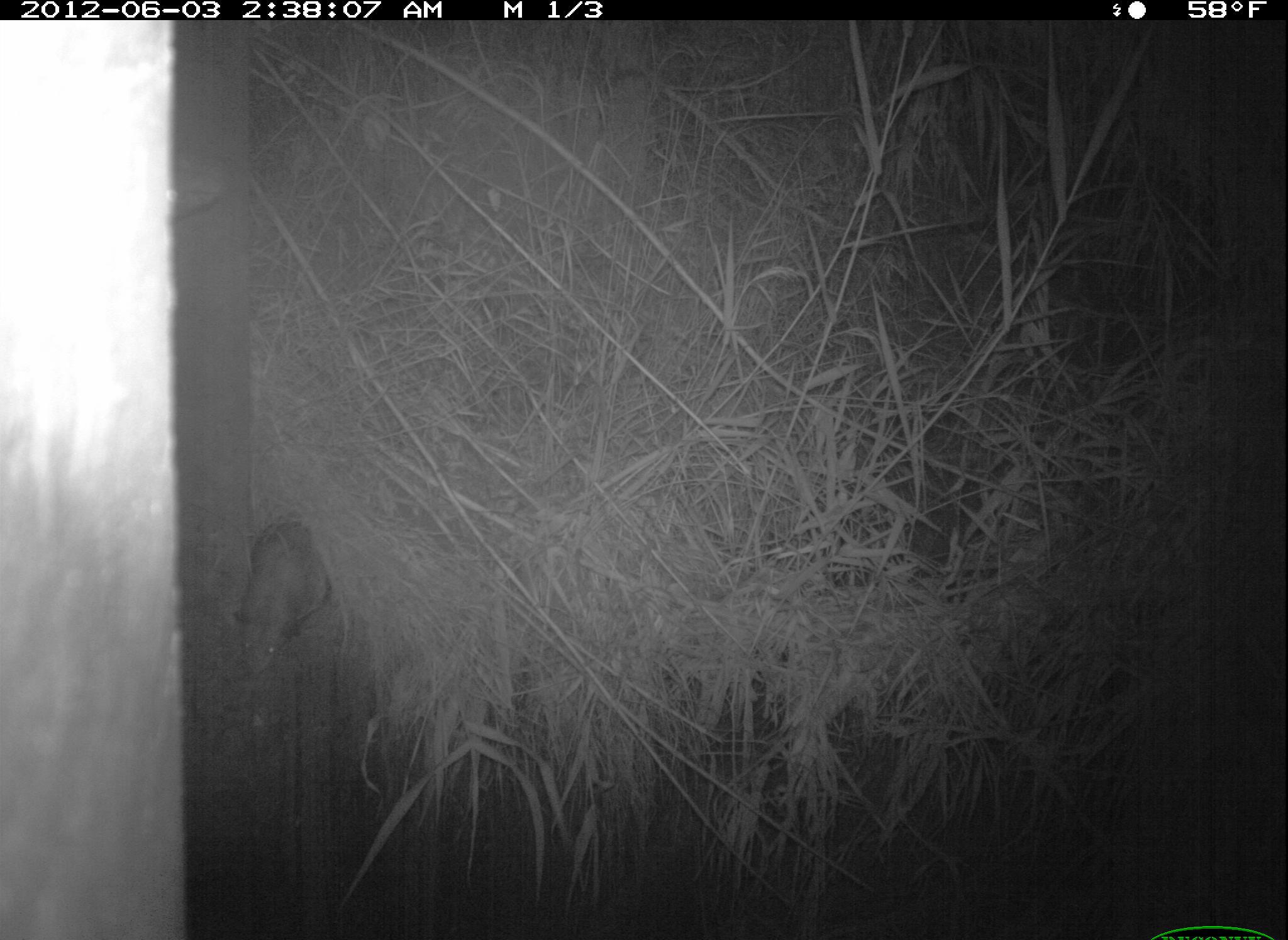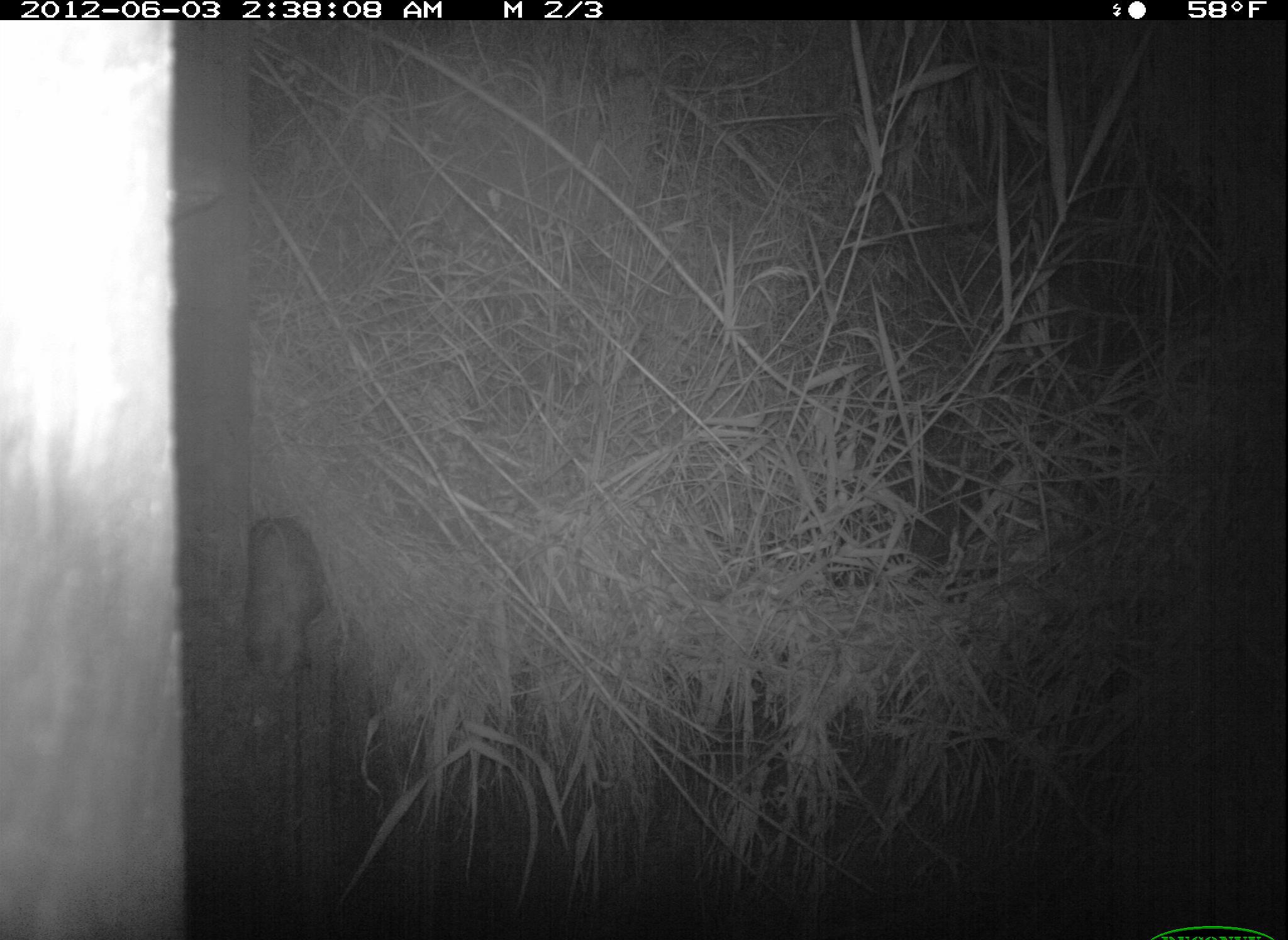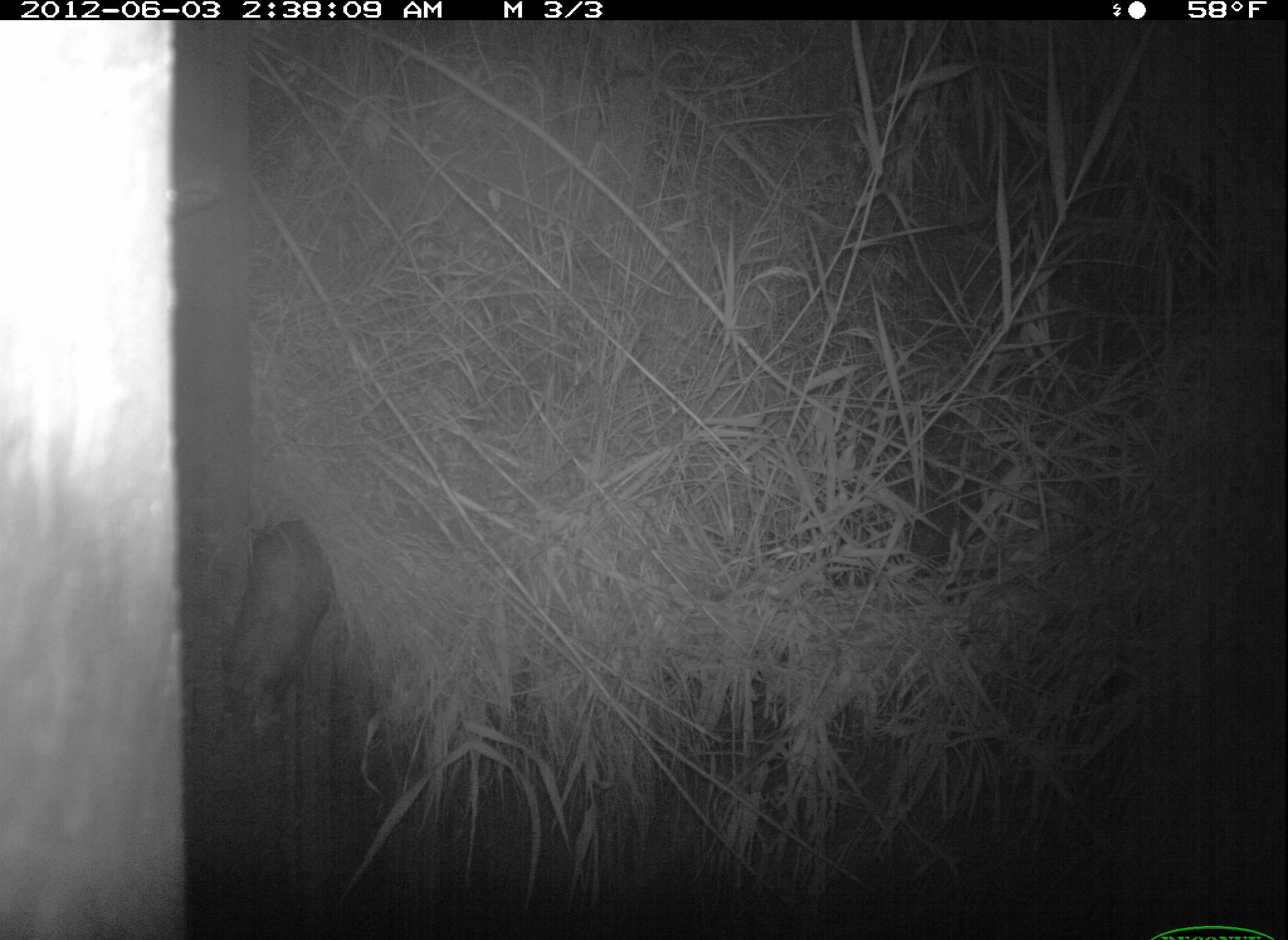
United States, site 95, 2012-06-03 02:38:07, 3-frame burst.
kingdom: Animalia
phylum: Chordata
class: Mammalia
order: Didelphimorphia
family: Didelphidae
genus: Didelphis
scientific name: Didelphis virginiana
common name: virginia opossum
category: opossum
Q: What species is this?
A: Opossum (virginia opossum) (Didelphis virginiana).